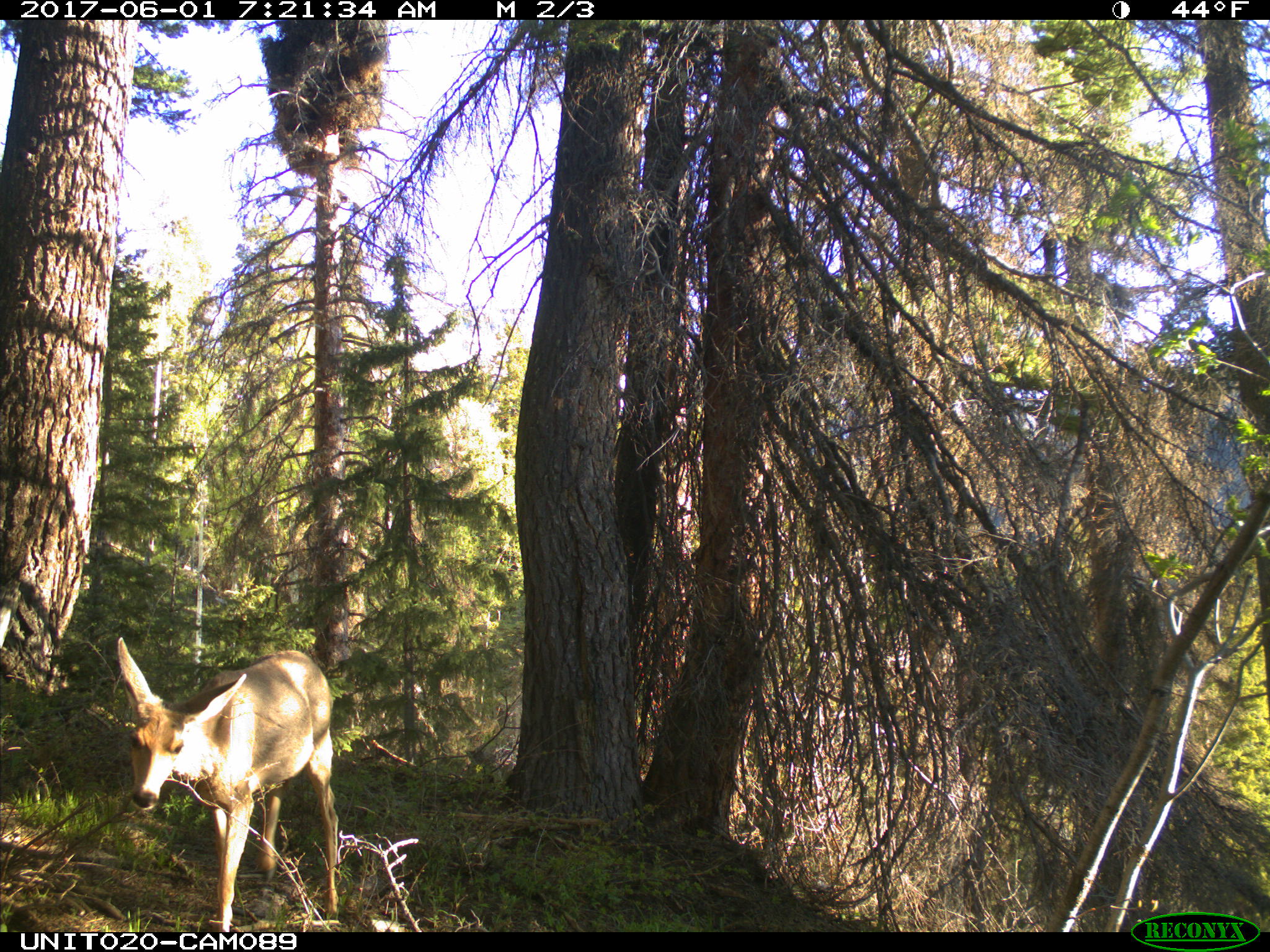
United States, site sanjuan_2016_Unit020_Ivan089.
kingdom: Animalia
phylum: Chordata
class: Mammalia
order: Artiodactyla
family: Cervidae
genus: Odocoileus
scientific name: Odocoileus hemionus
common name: mule deer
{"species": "Odocoileus hemionus (mule deer)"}